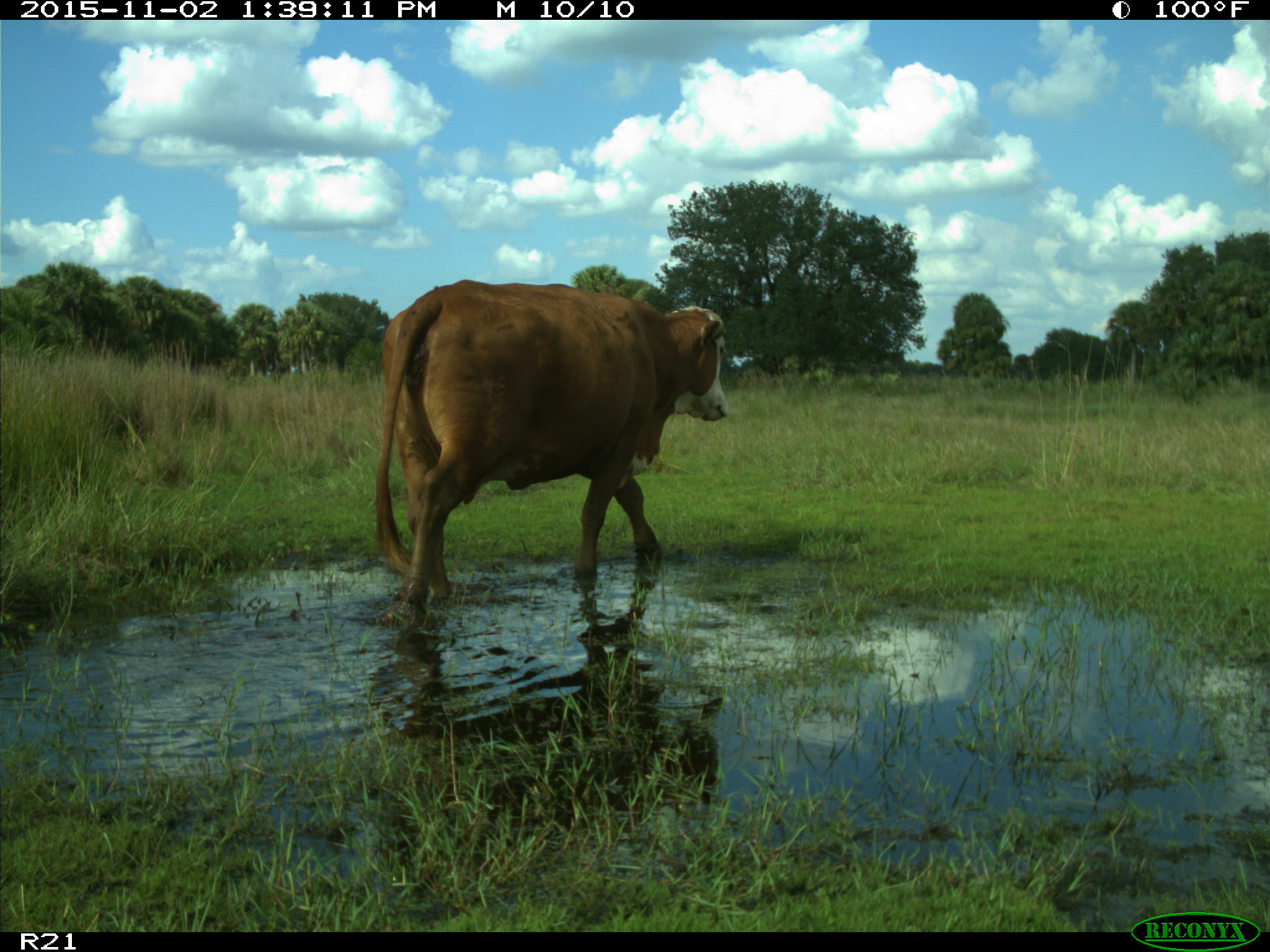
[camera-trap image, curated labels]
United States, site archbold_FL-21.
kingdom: Animalia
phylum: Chordata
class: Mammalia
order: Artiodactyla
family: Bovidae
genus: Bos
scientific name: Bos taurus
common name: domestic cow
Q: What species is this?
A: Bos taurus (domestic cow).